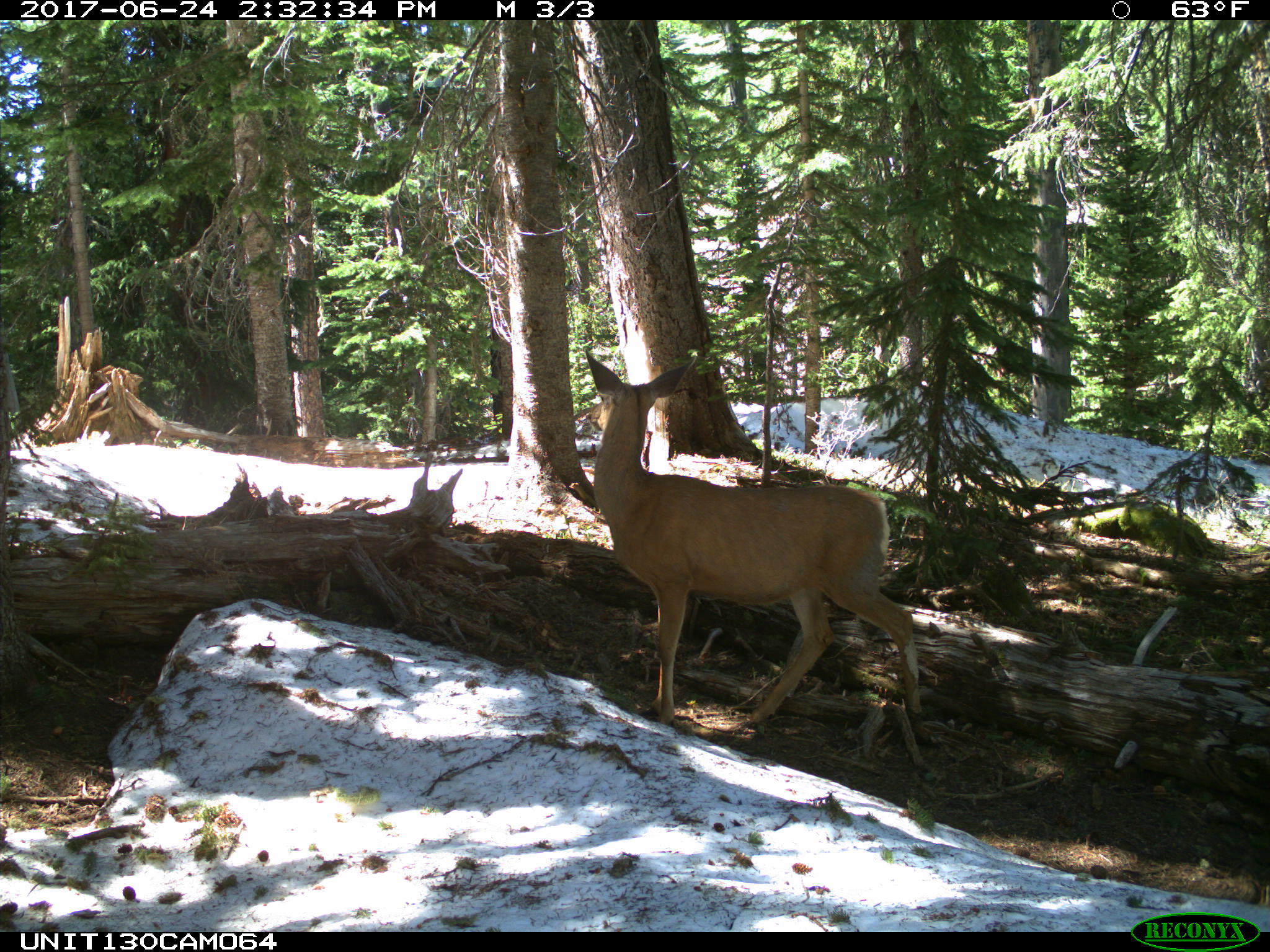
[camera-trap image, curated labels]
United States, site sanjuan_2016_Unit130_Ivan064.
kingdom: Animalia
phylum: Chordata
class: Mammalia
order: Artiodactyla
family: Cervidae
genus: Odocoileus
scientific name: Odocoileus hemionus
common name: mule deer